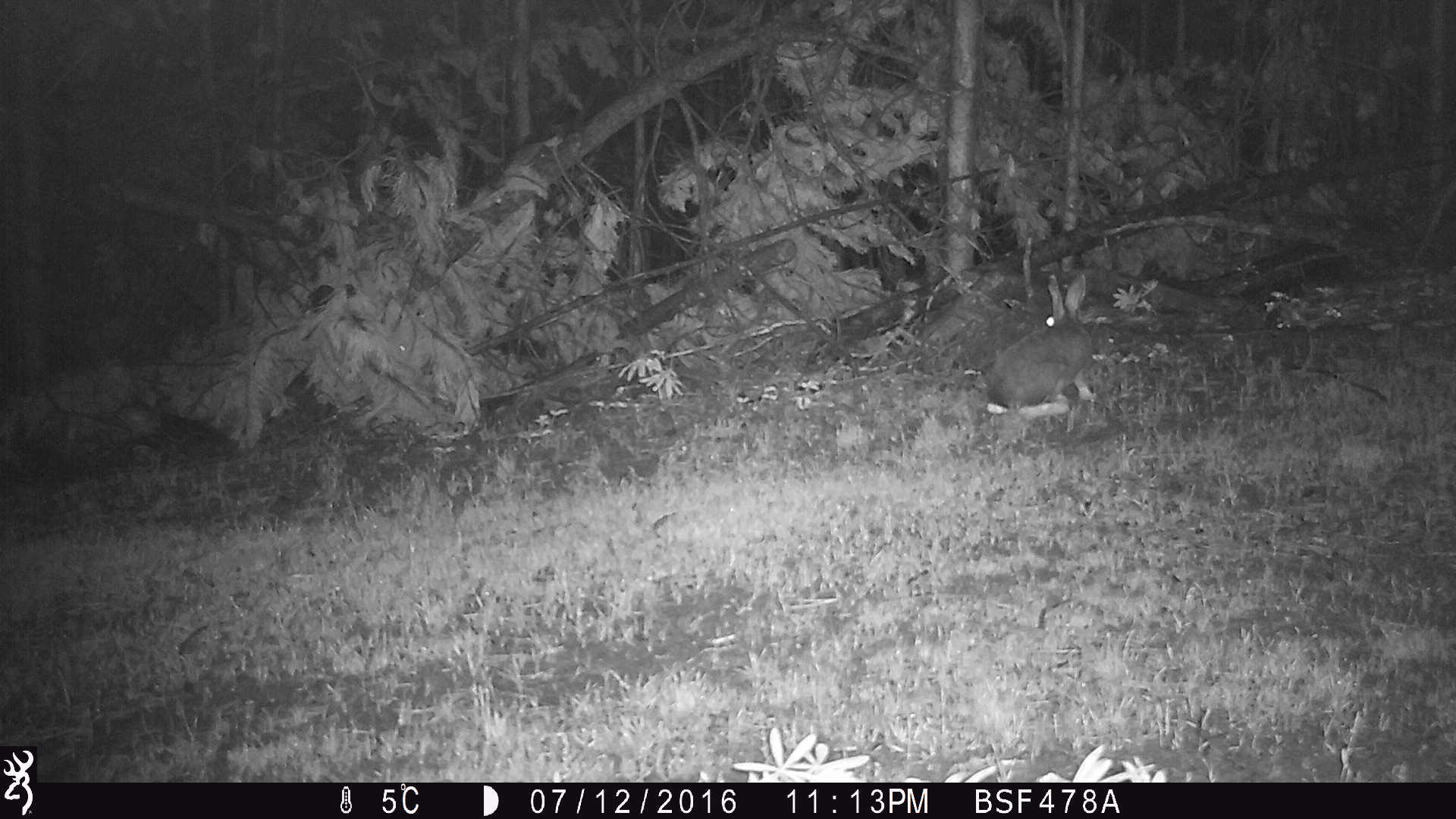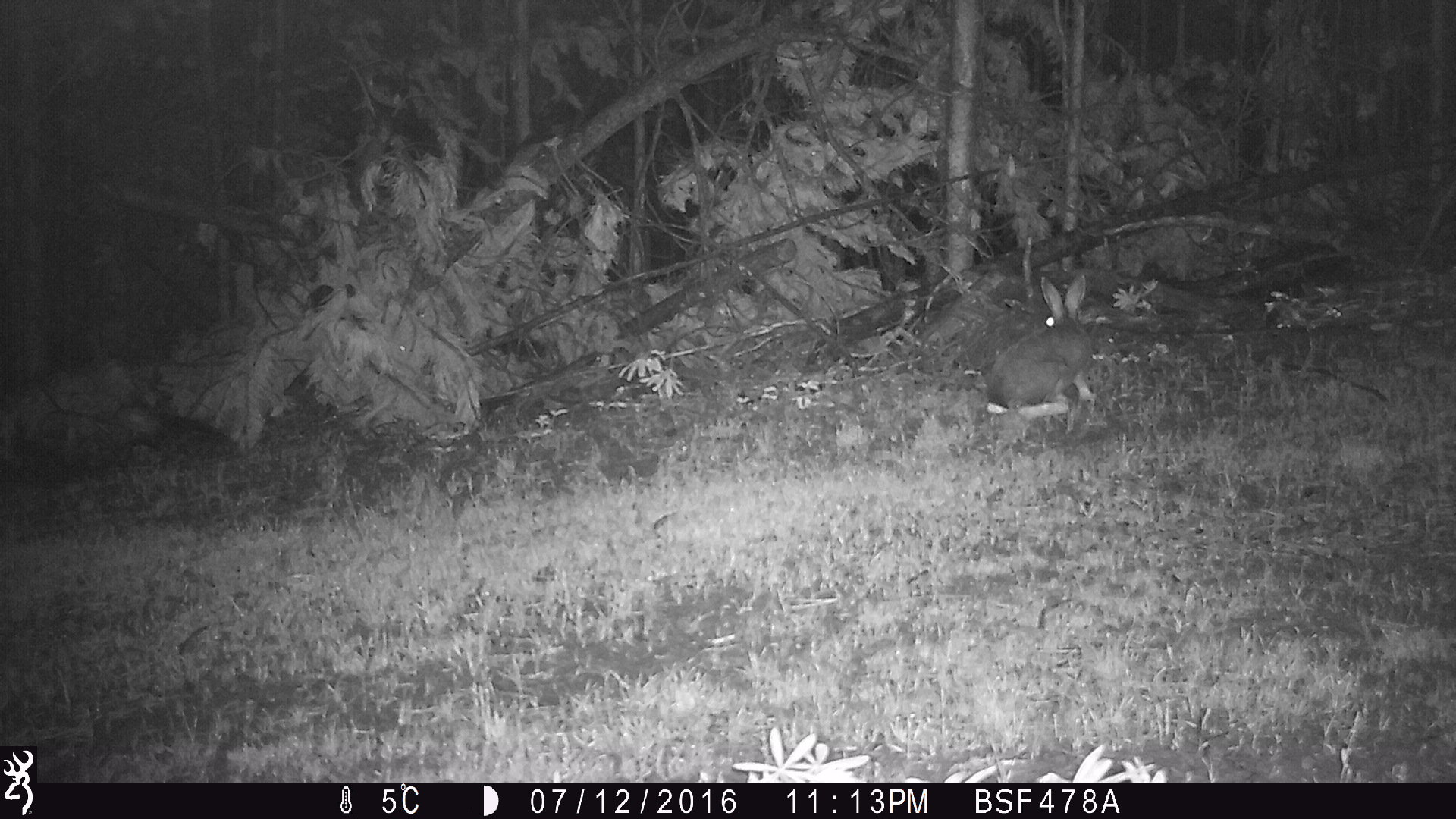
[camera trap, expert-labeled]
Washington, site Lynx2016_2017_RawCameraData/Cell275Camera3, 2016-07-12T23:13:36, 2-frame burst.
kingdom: Animalia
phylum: Chordata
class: Mammalia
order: Lagomorpha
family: Leporidae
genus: Lepus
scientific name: Lepus americanus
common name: snowshoe hare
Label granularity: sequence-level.